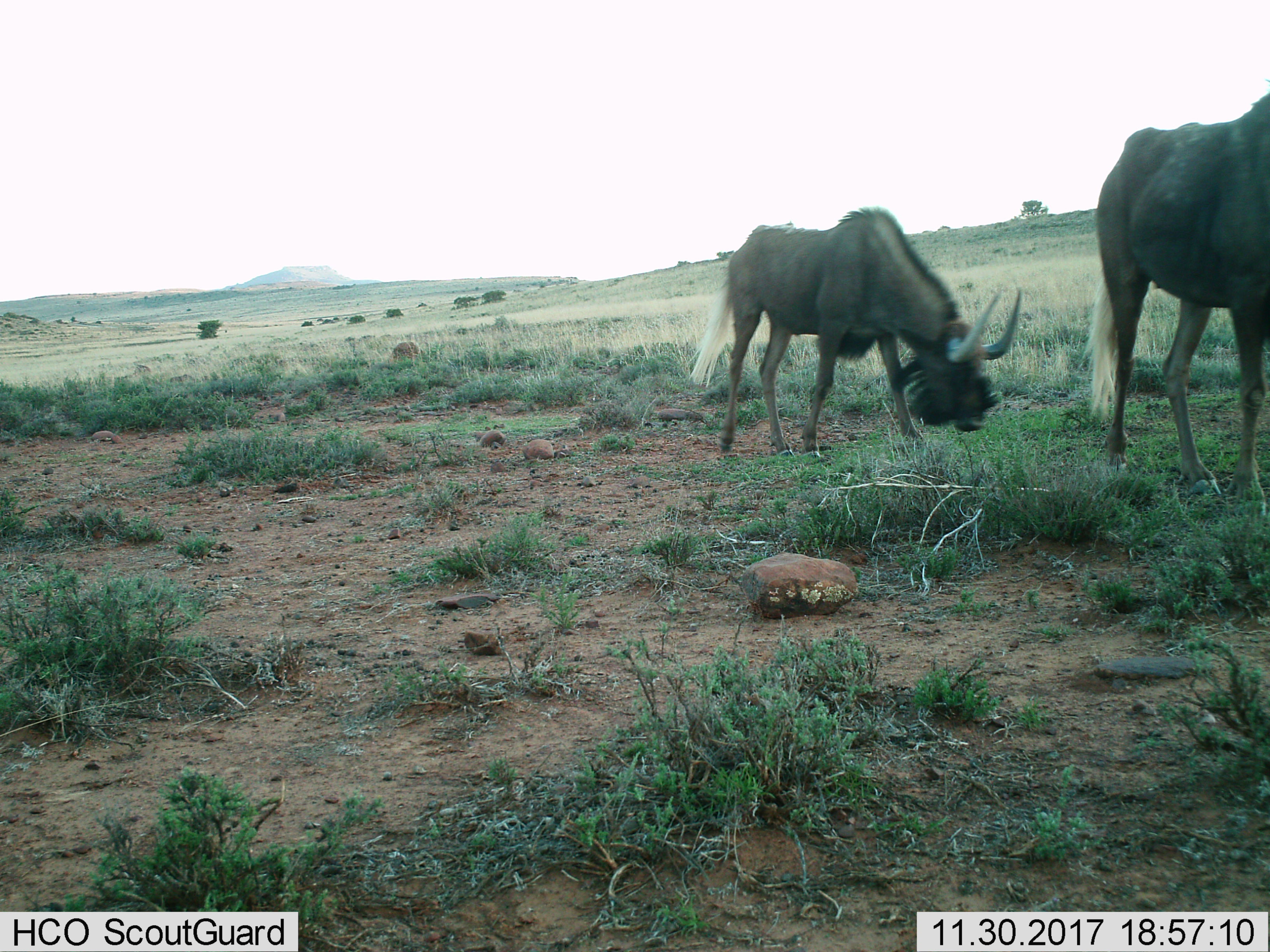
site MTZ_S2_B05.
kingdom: Animalia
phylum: Chordata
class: Mammalia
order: Artiodactyla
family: Bovidae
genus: Connochaetes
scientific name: Connochaetes gnou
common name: black wildebeest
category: wildebeestblack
Wildebeestblack (black wildebeest) (Connochaetes gnou), count 2. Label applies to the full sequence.